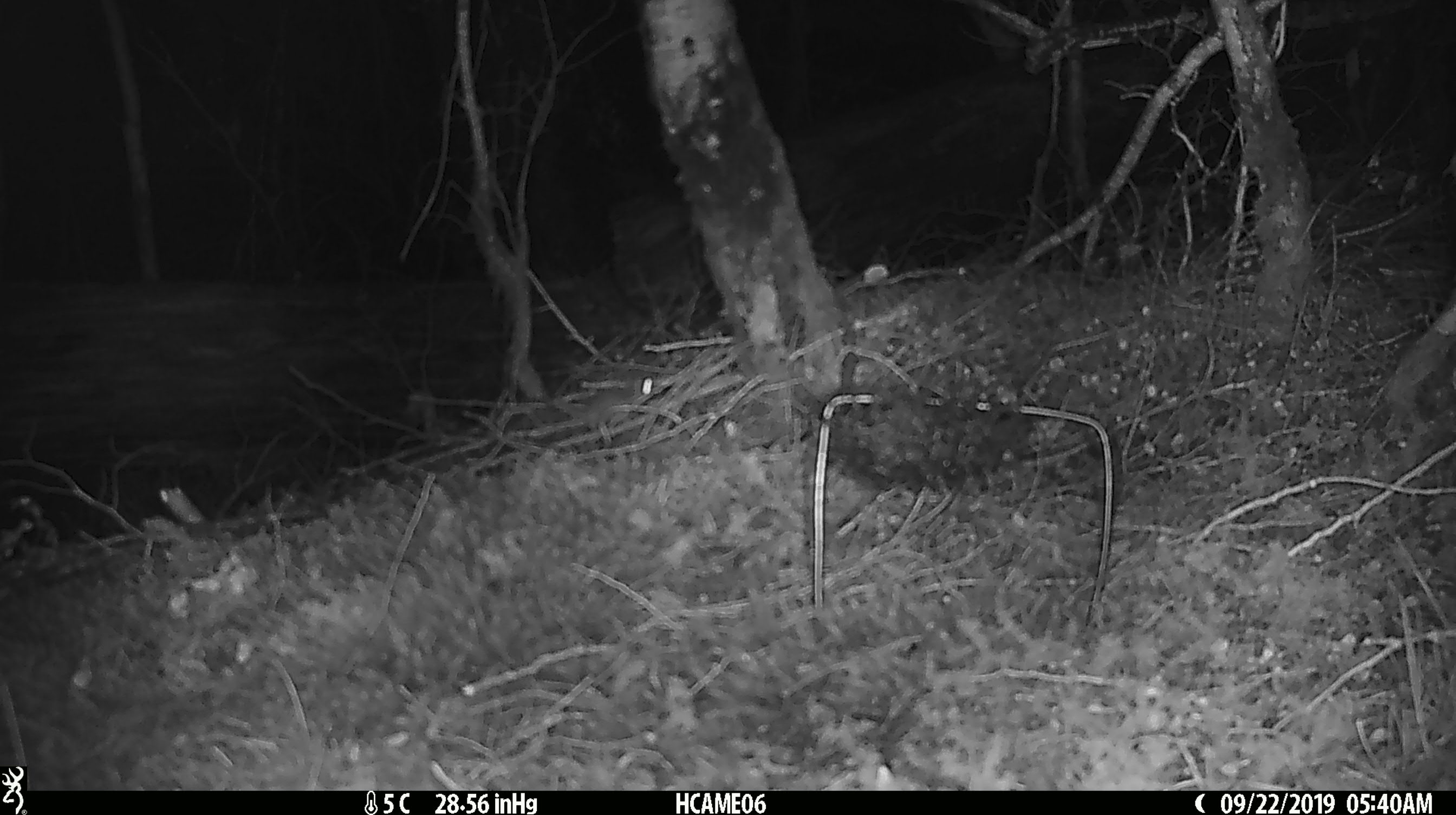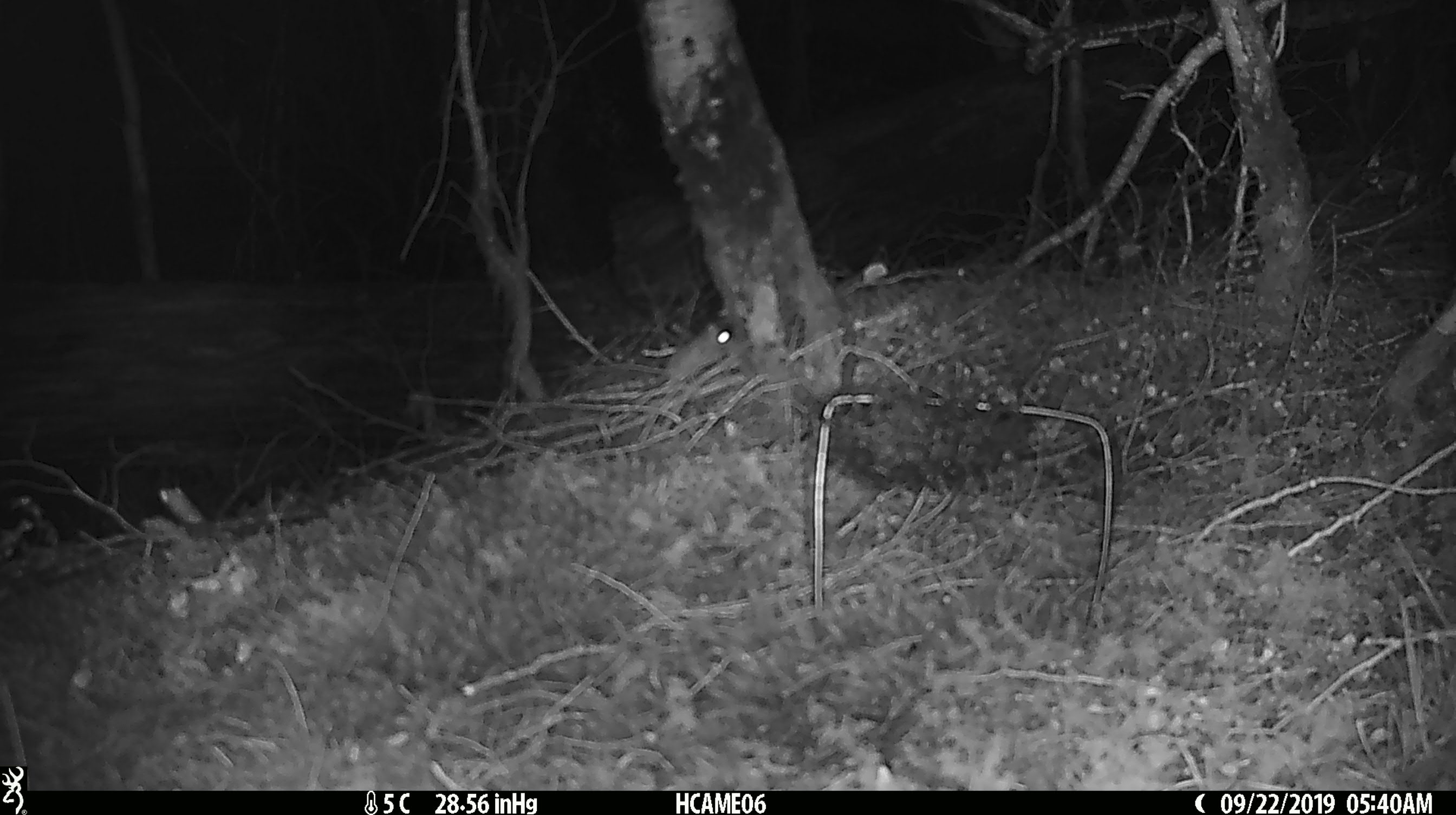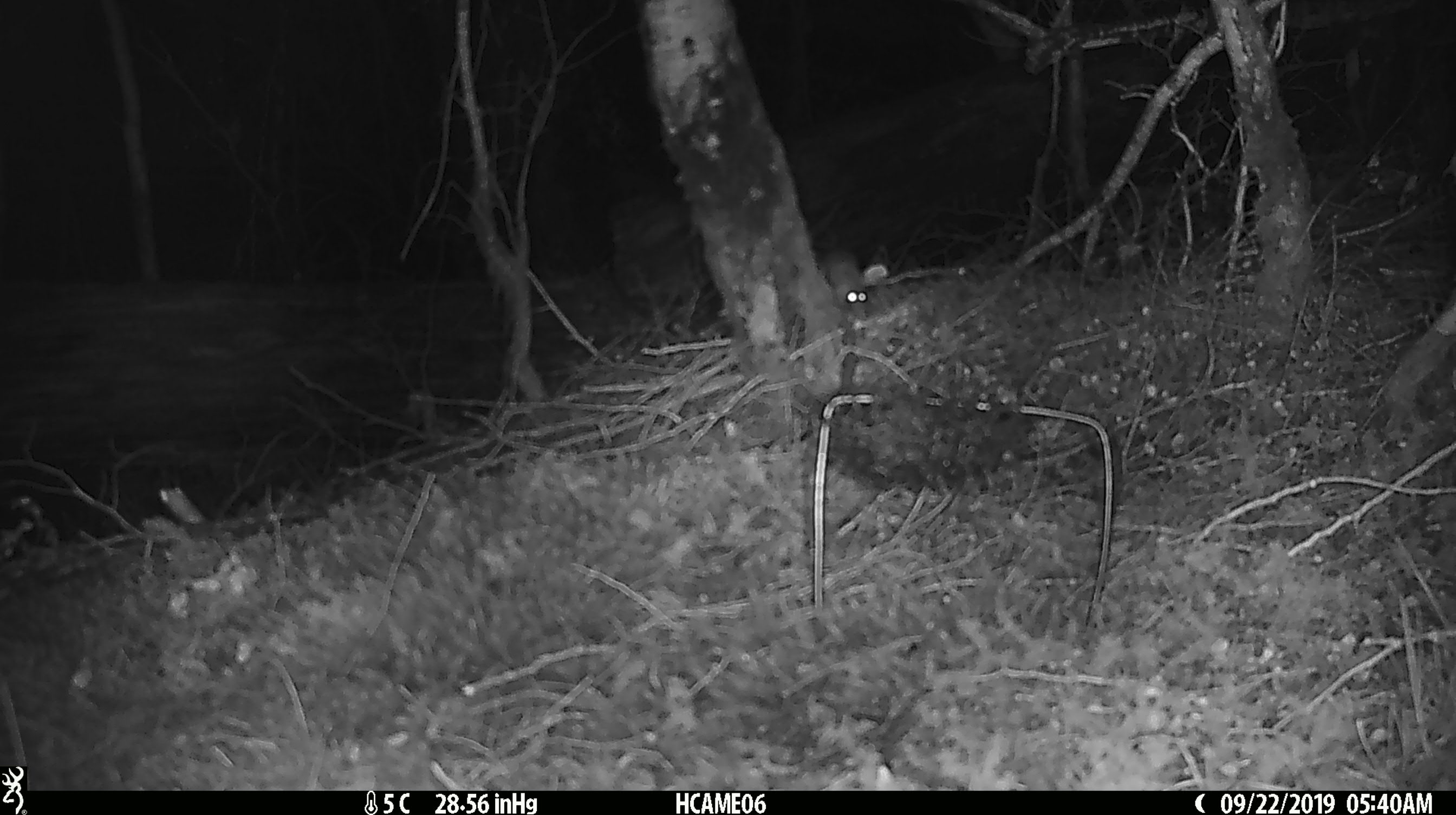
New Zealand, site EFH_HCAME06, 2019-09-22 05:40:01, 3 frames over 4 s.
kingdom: Animalia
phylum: Chordata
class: Mammalia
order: Rodentia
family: Muridae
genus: Mus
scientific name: Mus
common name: mouse